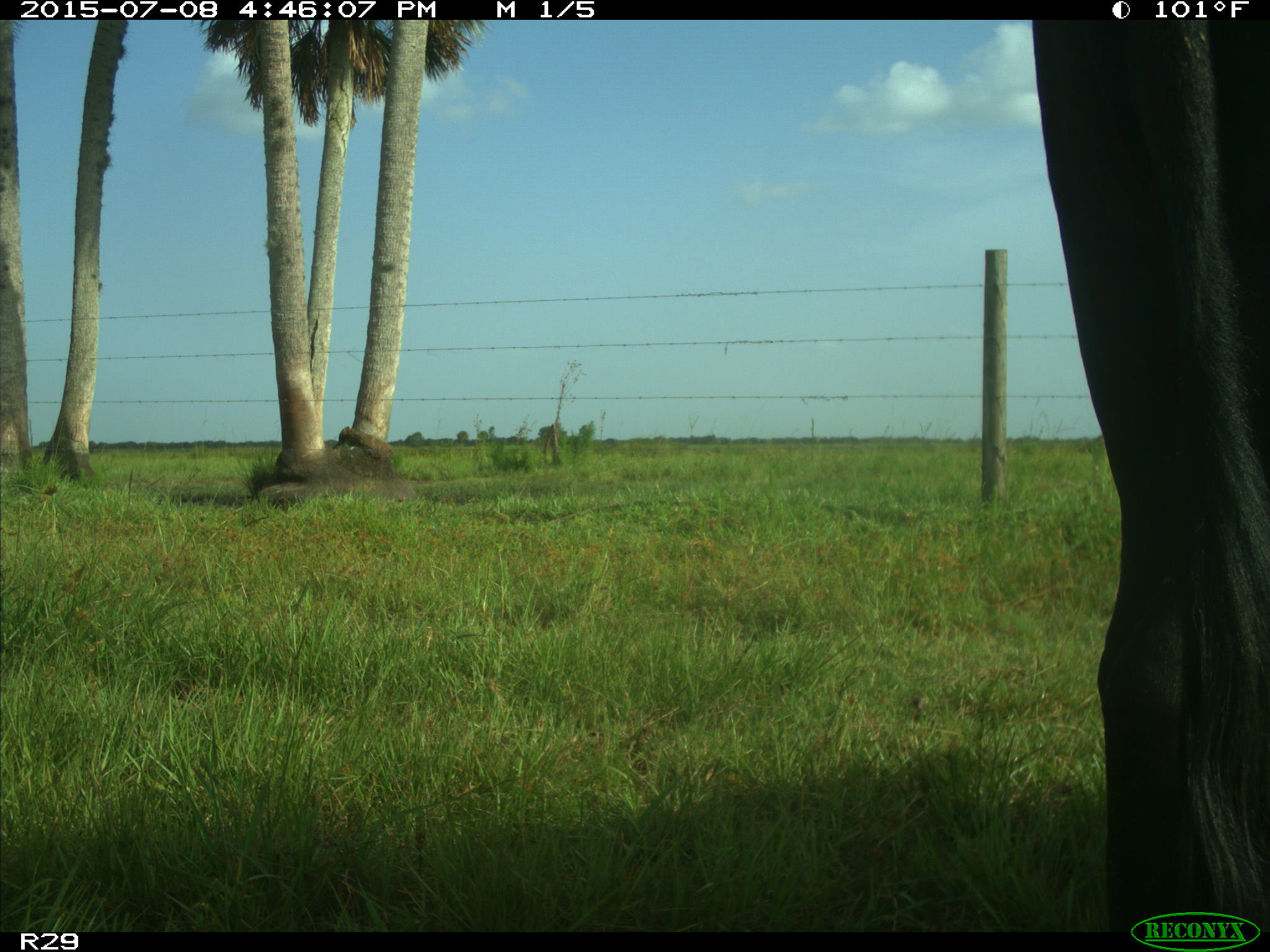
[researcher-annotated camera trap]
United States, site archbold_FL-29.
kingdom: Animalia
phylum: Chordata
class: Mammalia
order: Artiodactyla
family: Bovidae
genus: Bos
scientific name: Bos taurus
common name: domestic cow